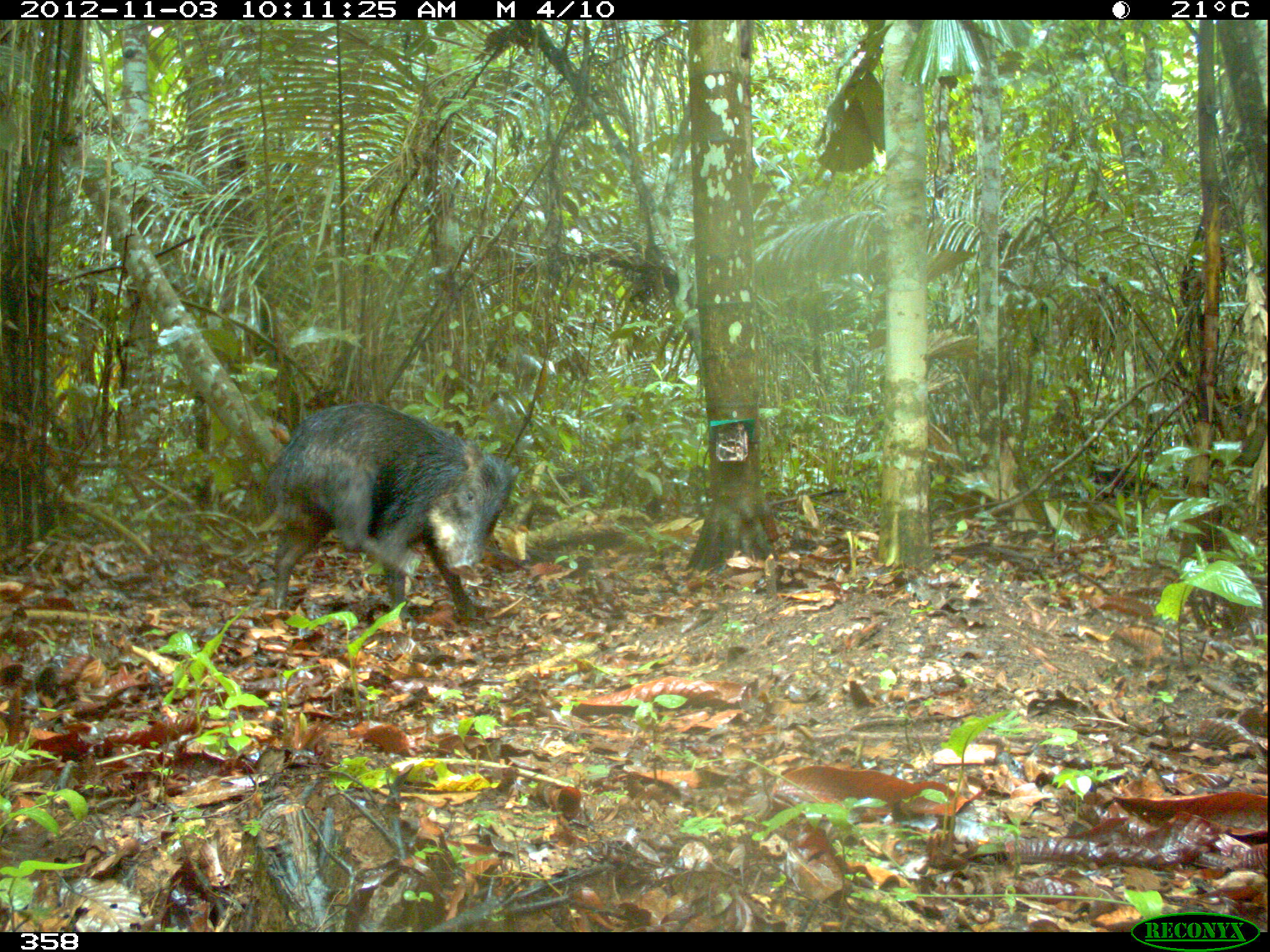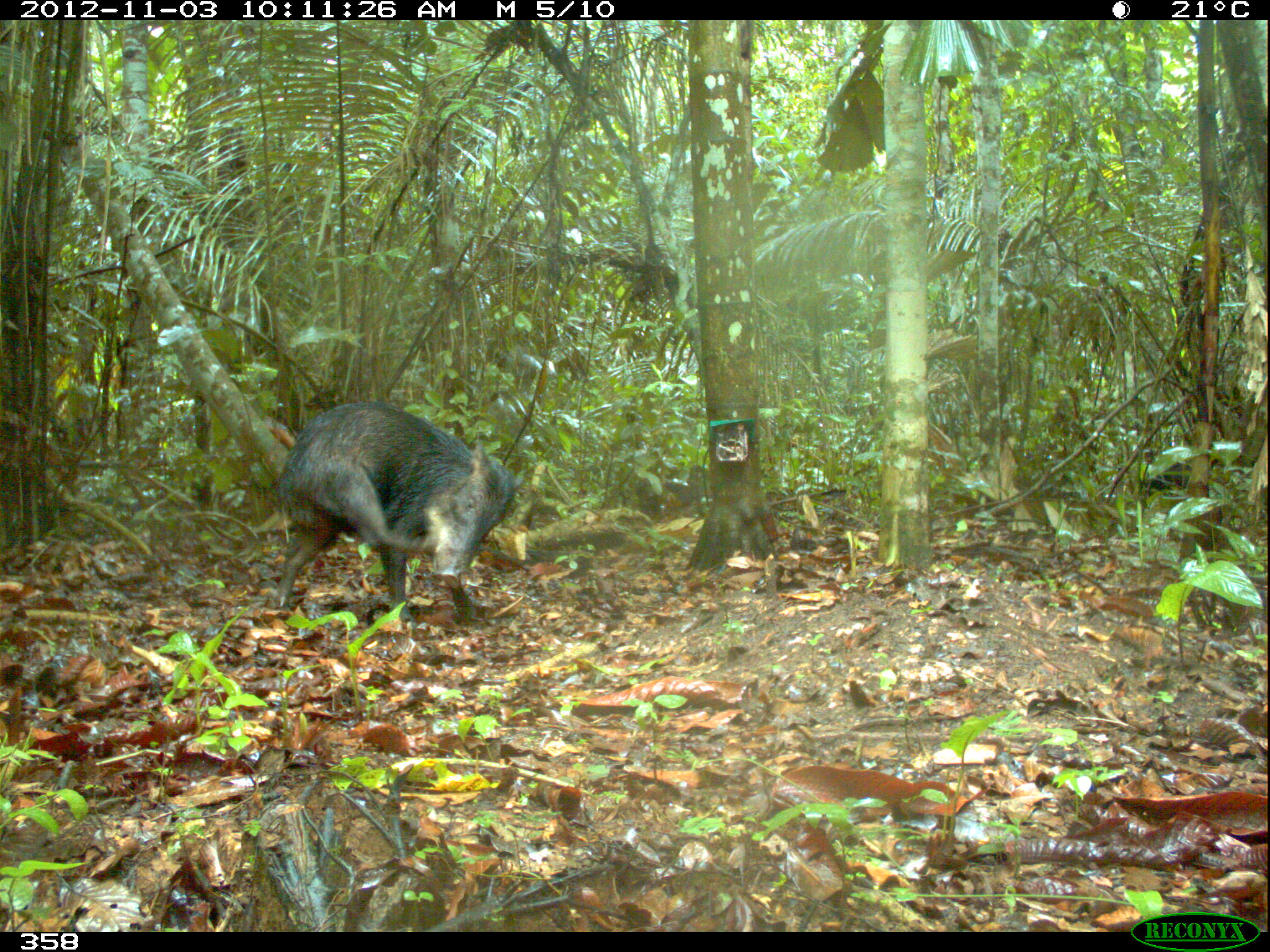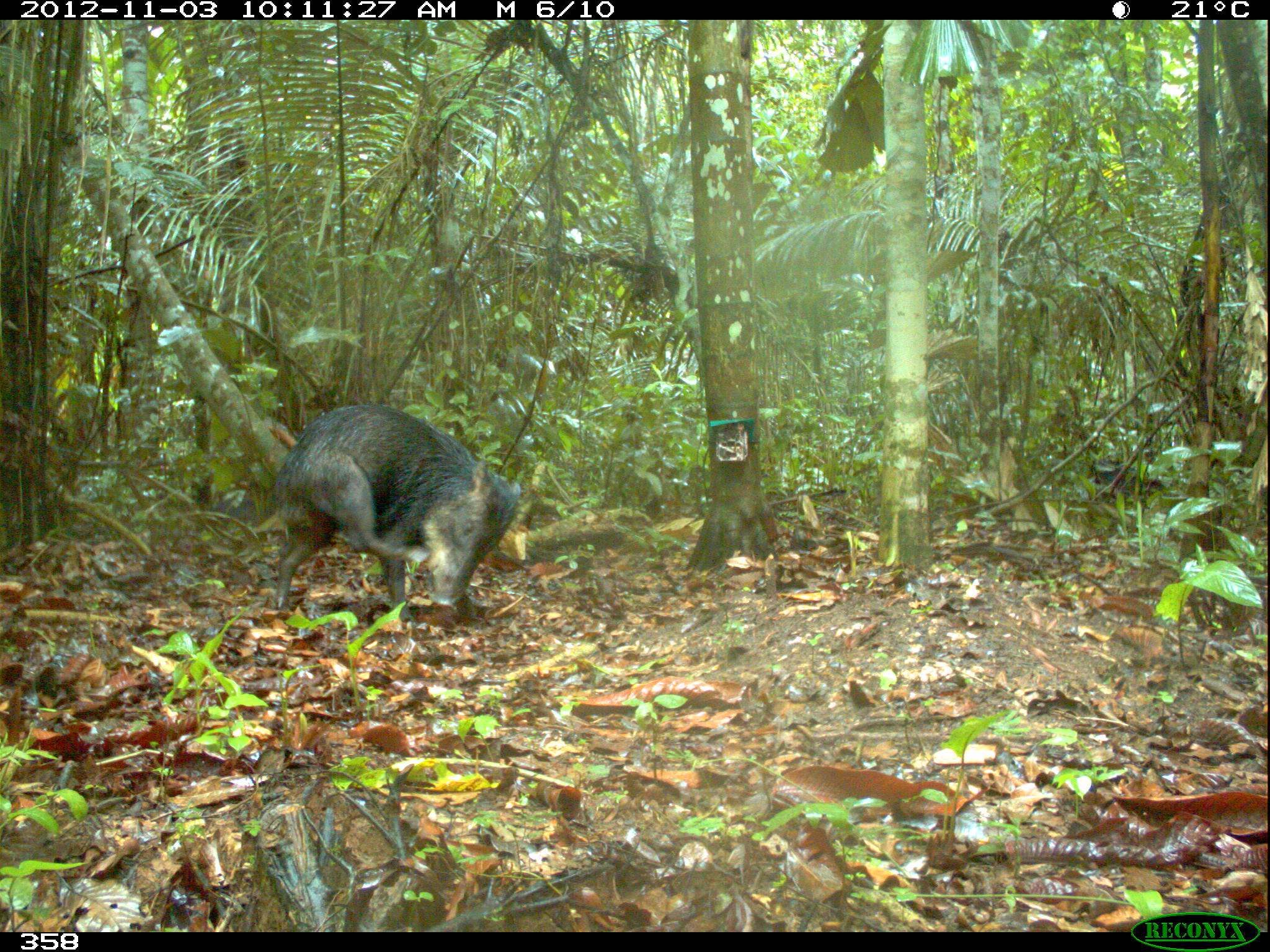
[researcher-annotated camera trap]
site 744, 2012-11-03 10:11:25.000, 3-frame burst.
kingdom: Animalia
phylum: Chordata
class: Mammalia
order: Artiodactyla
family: Tayassuidae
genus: Tayassu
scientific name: Tayassu pecari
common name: white-lipped peccary